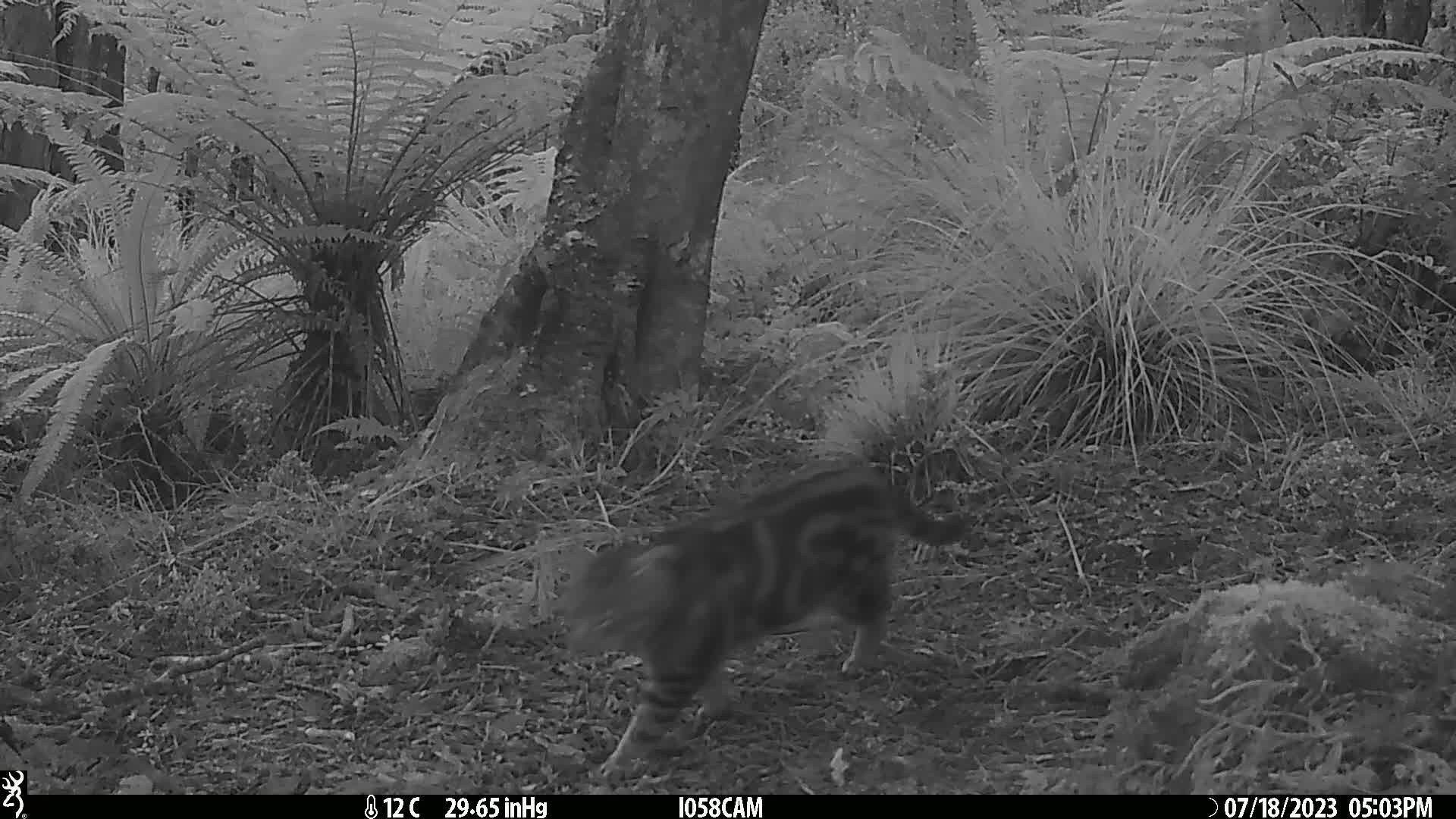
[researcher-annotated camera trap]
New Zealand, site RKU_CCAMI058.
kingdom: Animalia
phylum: Chordata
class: Mammalia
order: Carnivora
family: Felidae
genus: Felis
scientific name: Felis catus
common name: domestic cat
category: cat